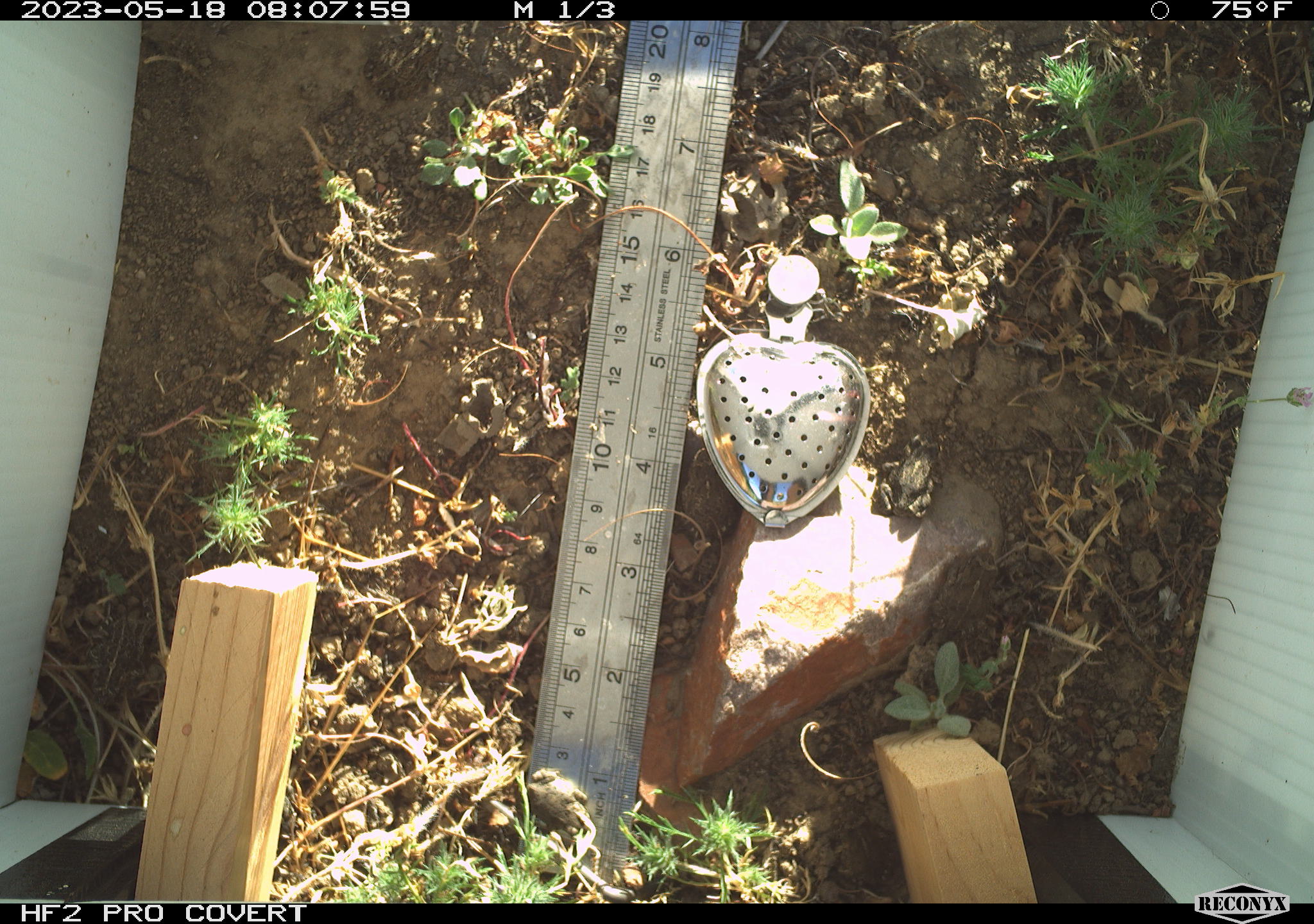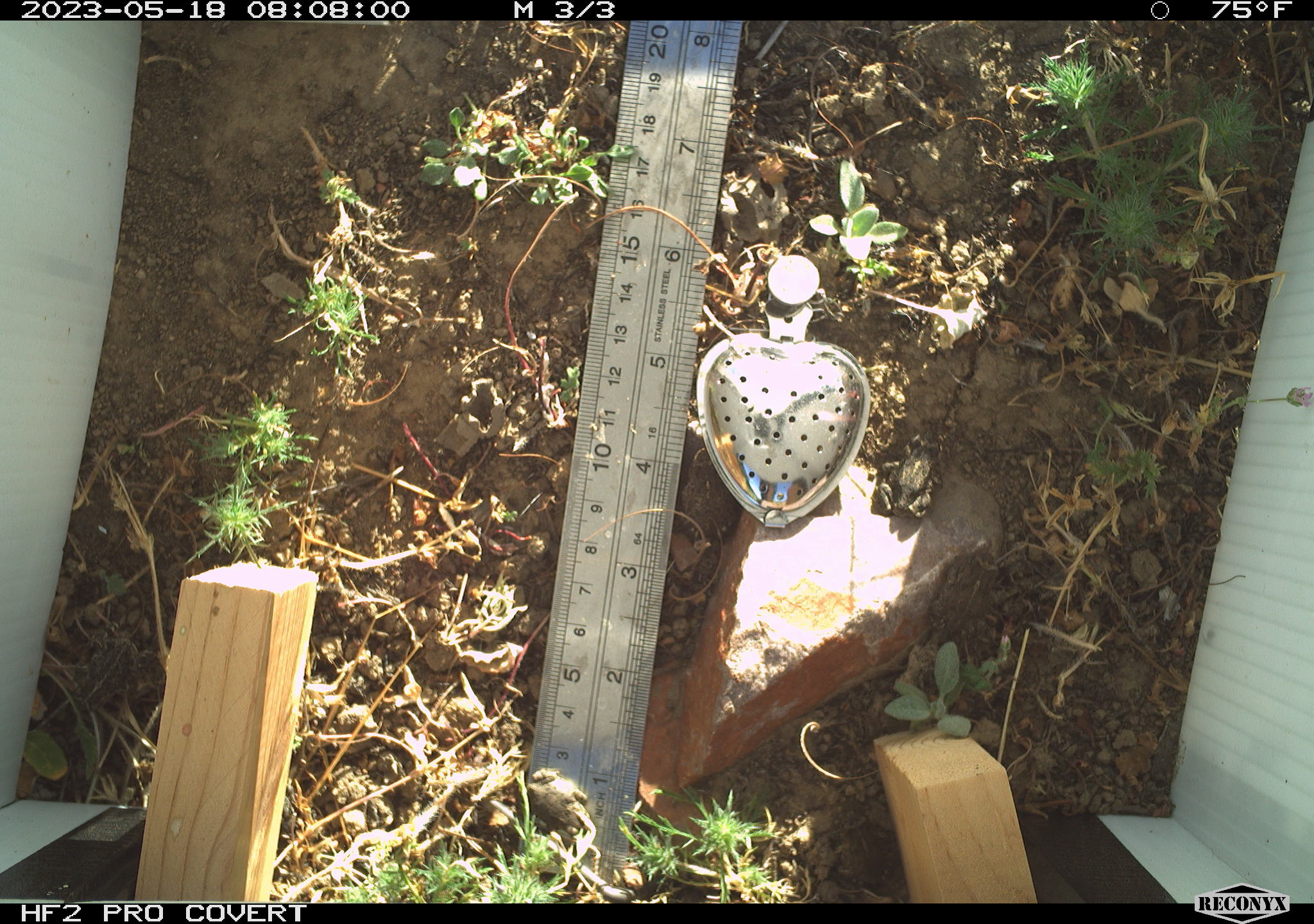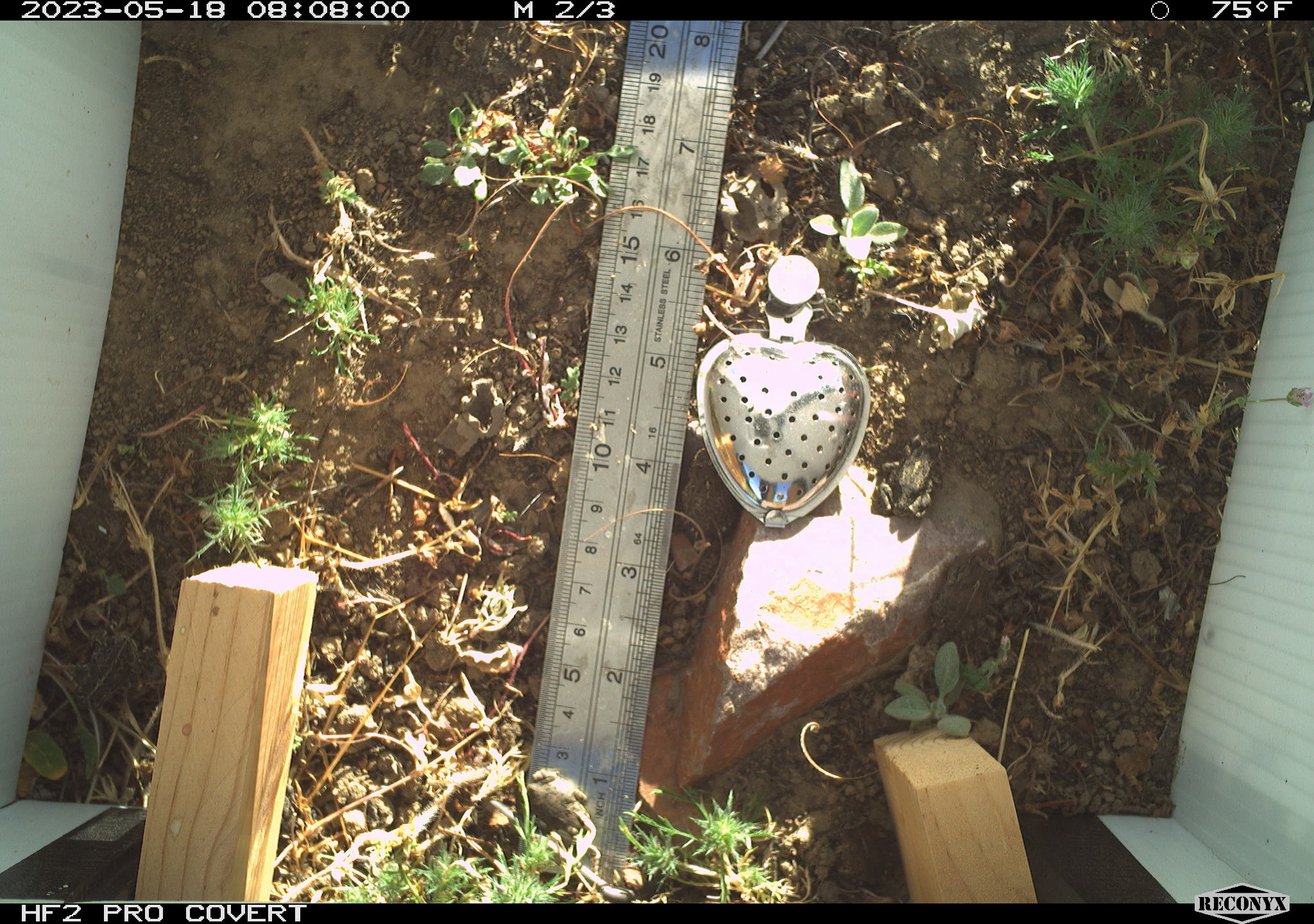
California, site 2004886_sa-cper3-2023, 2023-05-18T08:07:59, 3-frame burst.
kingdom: Animalia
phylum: Chordata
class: Amphibia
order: Anura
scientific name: Anura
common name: frogs